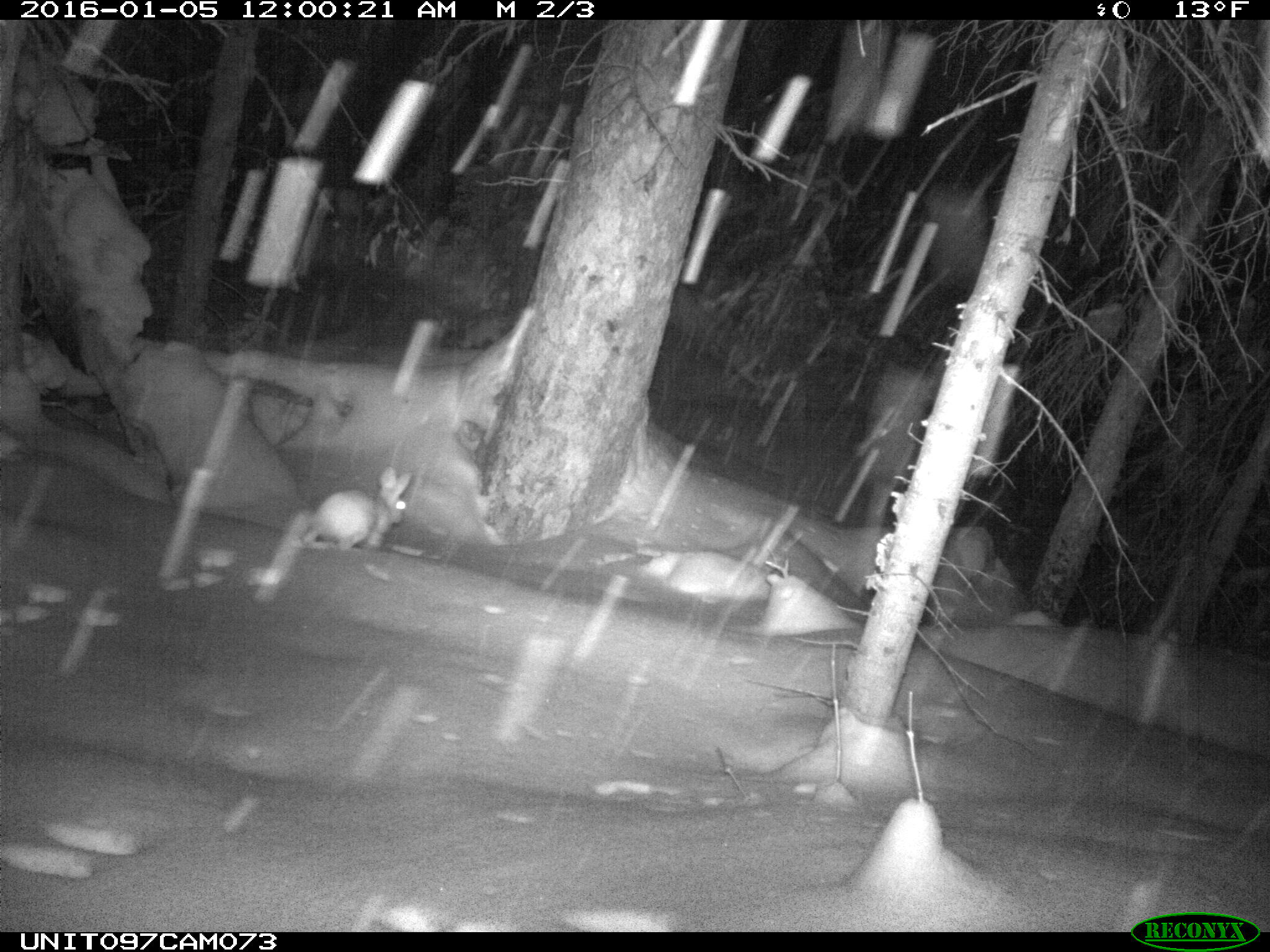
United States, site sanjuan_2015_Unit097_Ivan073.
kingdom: Animalia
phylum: Chordata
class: Mammalia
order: Lagomorpha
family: Leporidae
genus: Lepus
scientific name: Lepus americanus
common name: snowshoe hare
Lepus americanus (snowshoe hare).